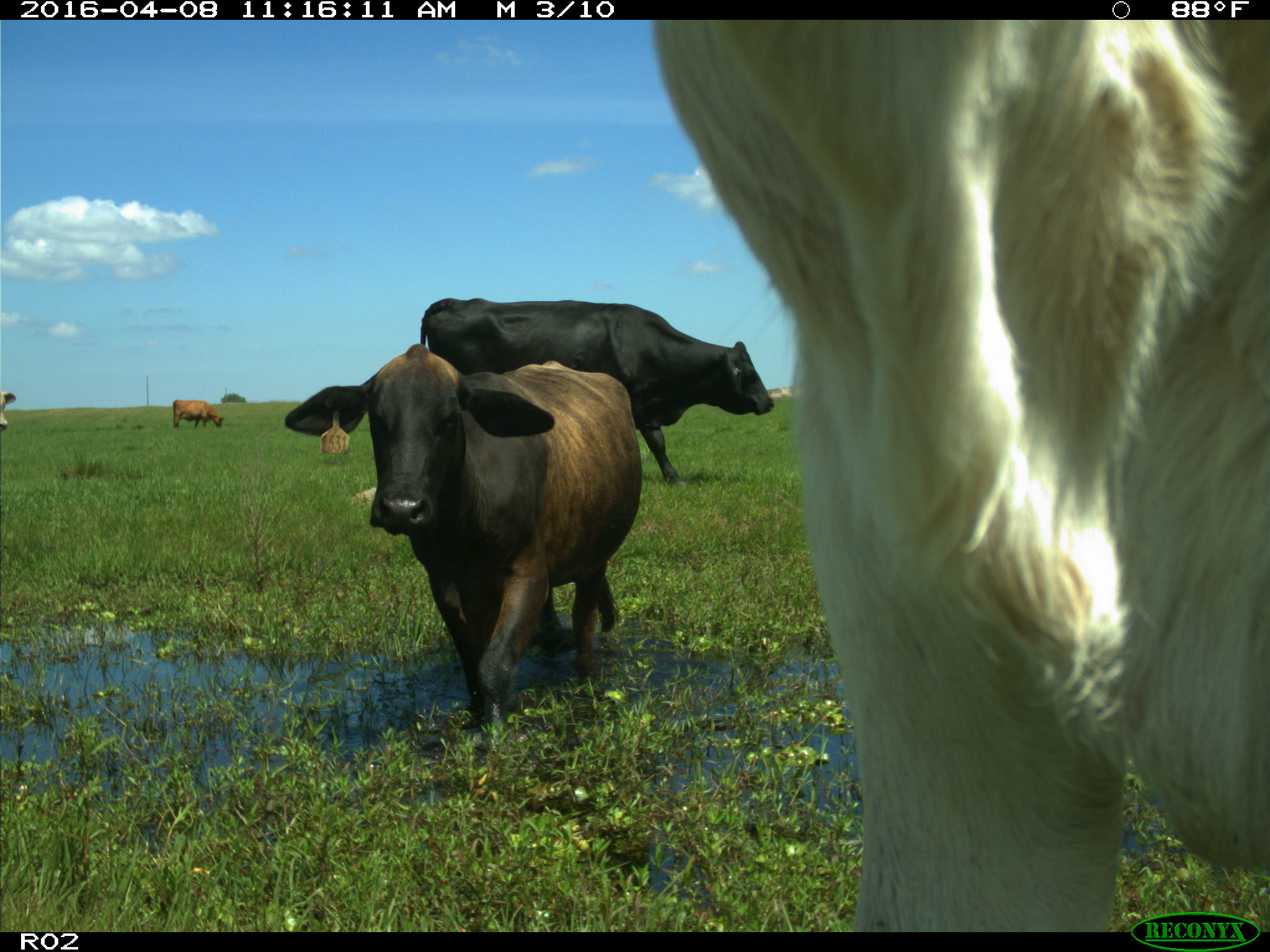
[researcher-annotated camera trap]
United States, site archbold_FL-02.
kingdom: Animalia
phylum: Chordata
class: Mammalia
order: Artiodactyla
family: Bovidae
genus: Bos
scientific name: Bos taurus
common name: domestic cow